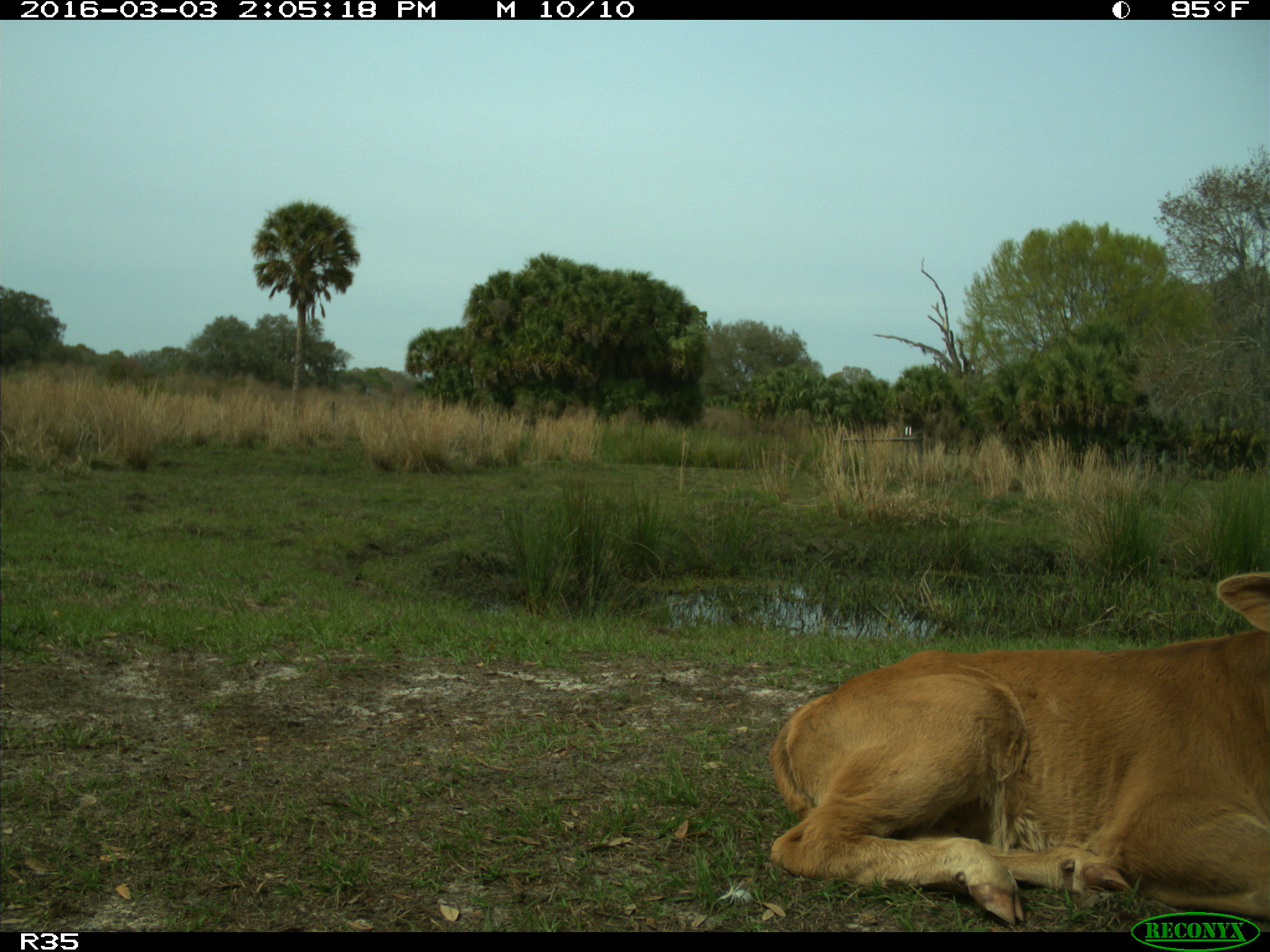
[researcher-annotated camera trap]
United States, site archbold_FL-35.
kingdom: Animalia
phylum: Chordata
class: Mammalia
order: Artiodactyla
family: Bovidae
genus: Bos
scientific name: Bos taurus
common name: domestic cow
Bos taurus (domestic cow).